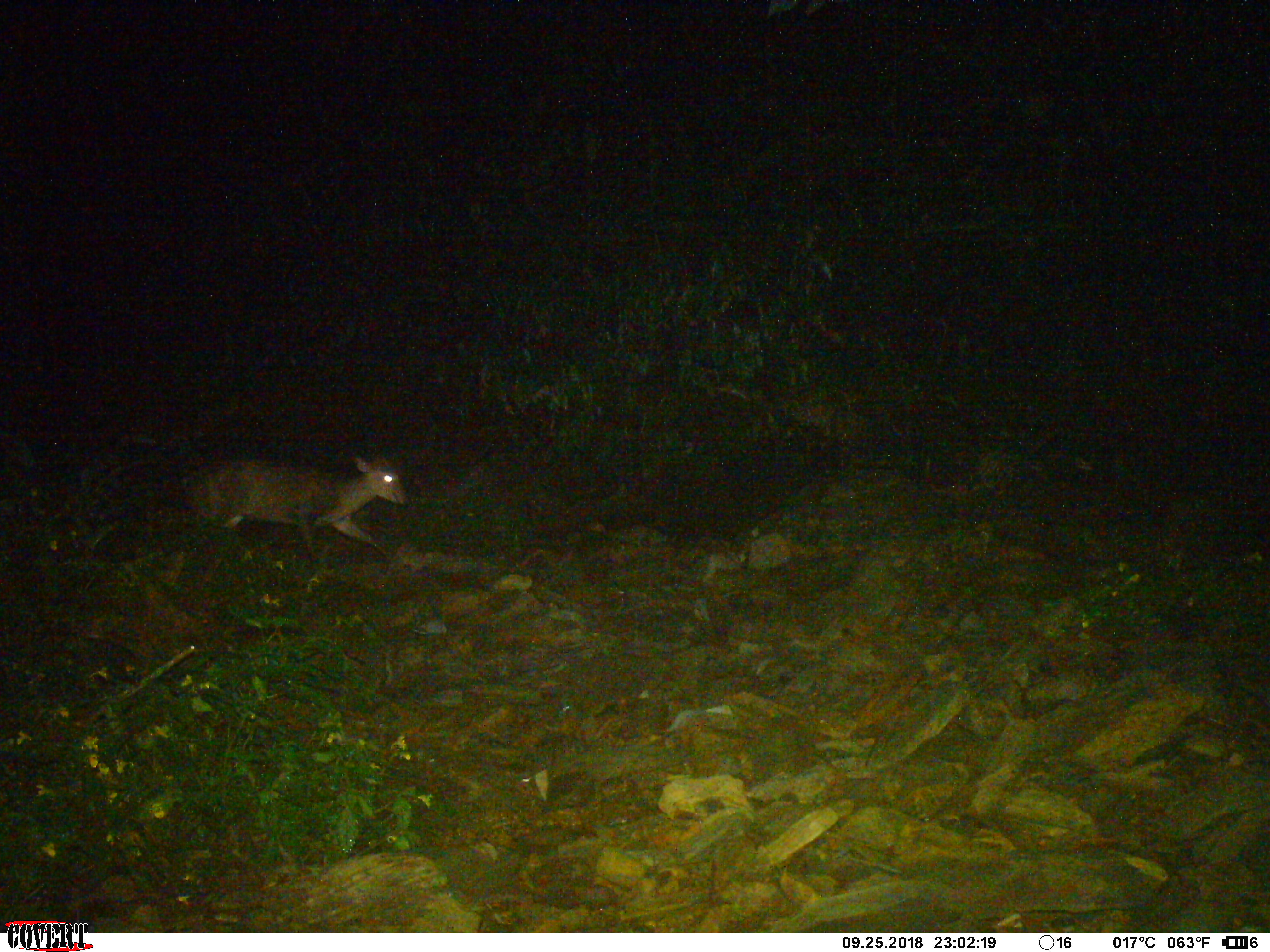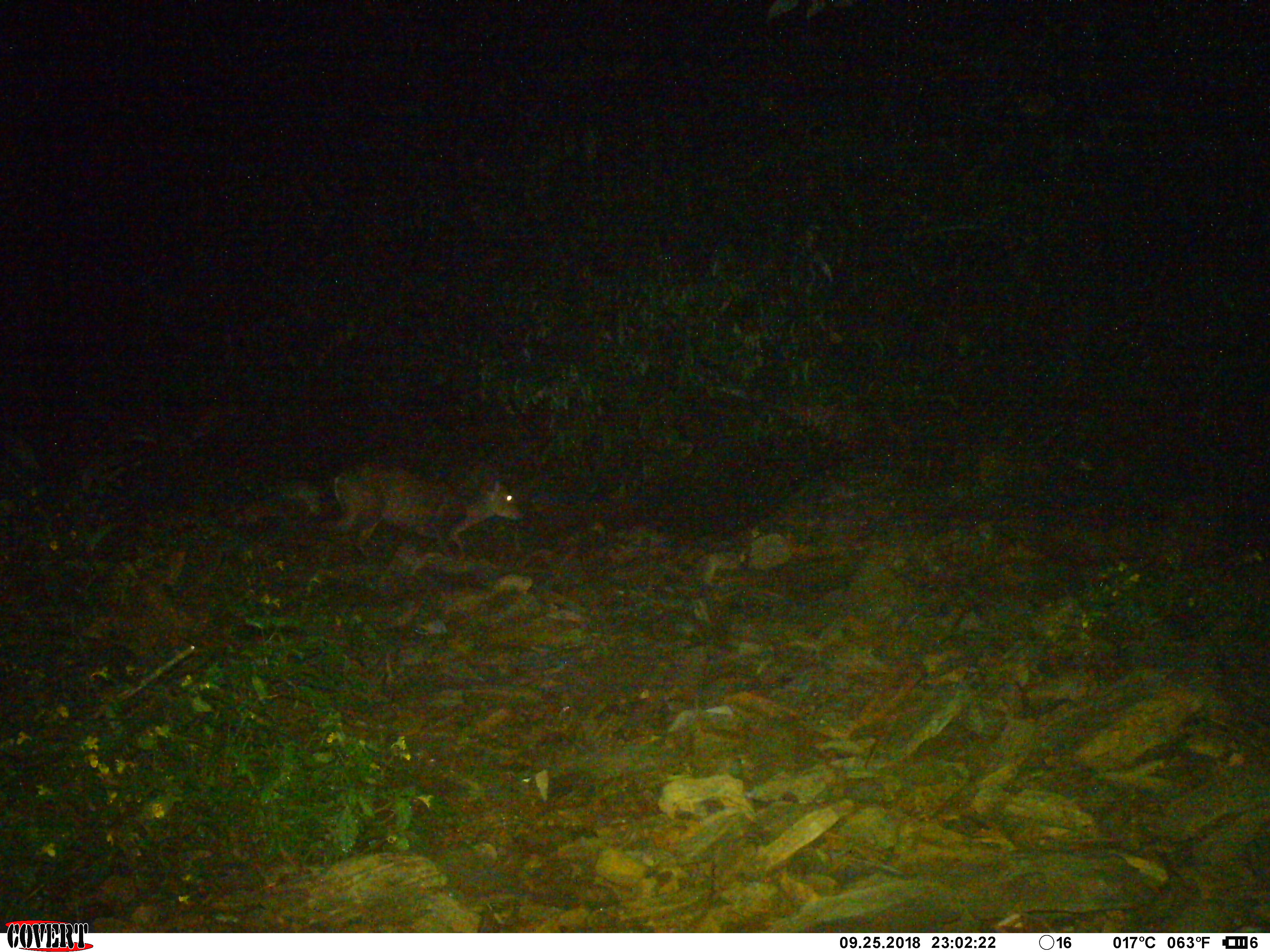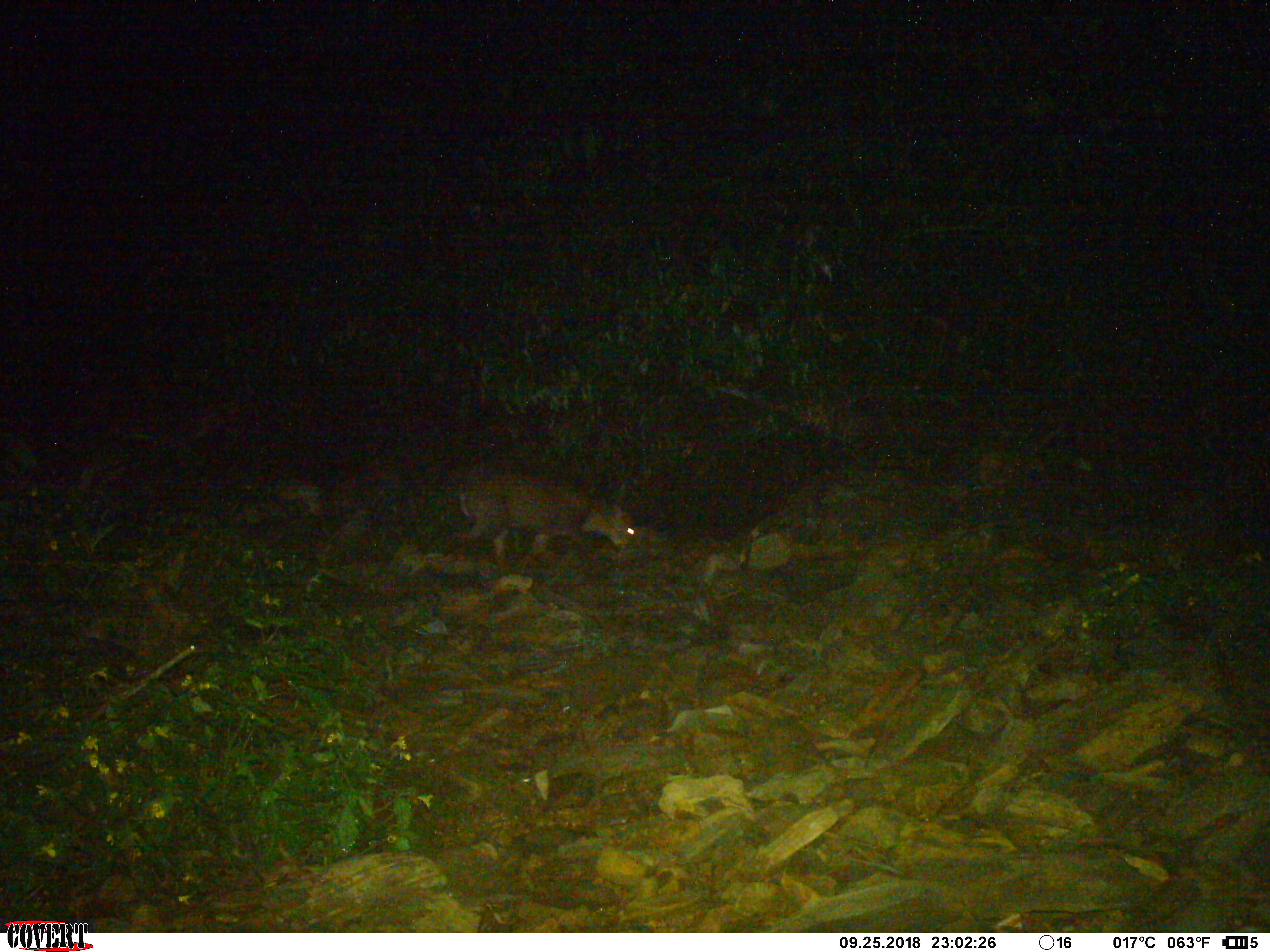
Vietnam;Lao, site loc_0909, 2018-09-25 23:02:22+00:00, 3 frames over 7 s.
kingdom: Animalia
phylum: Chordata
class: Mammalia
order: Artiodactyla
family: Cervidae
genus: Muntiacus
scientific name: Muntiacus rooseveltorum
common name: roosevelt's muntjac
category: roosevelts muntjac group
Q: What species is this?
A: Roosevelts muntjac group (roosevelt's muntjac) (Muntiacus rooseveltorum).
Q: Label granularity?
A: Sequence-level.